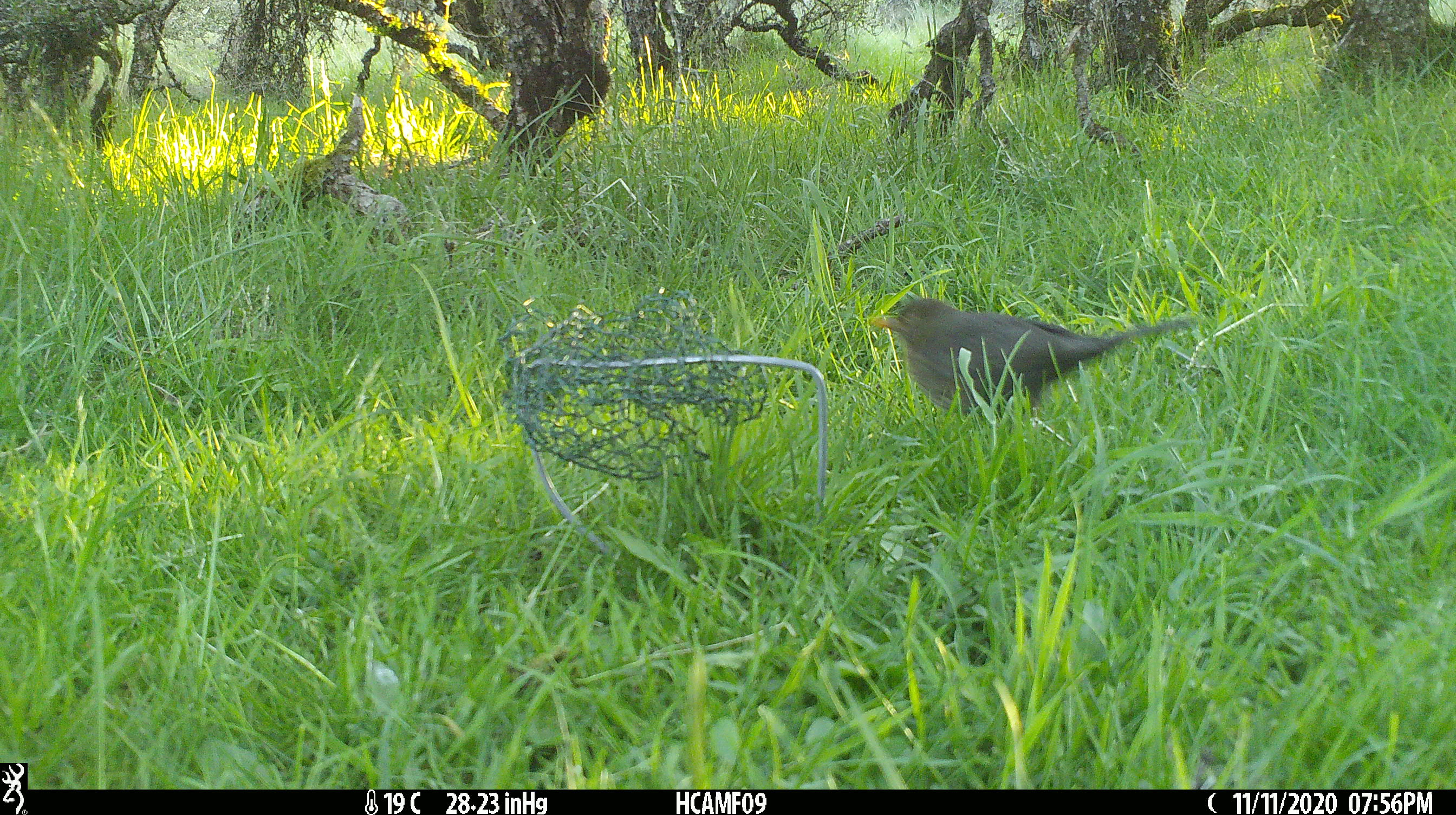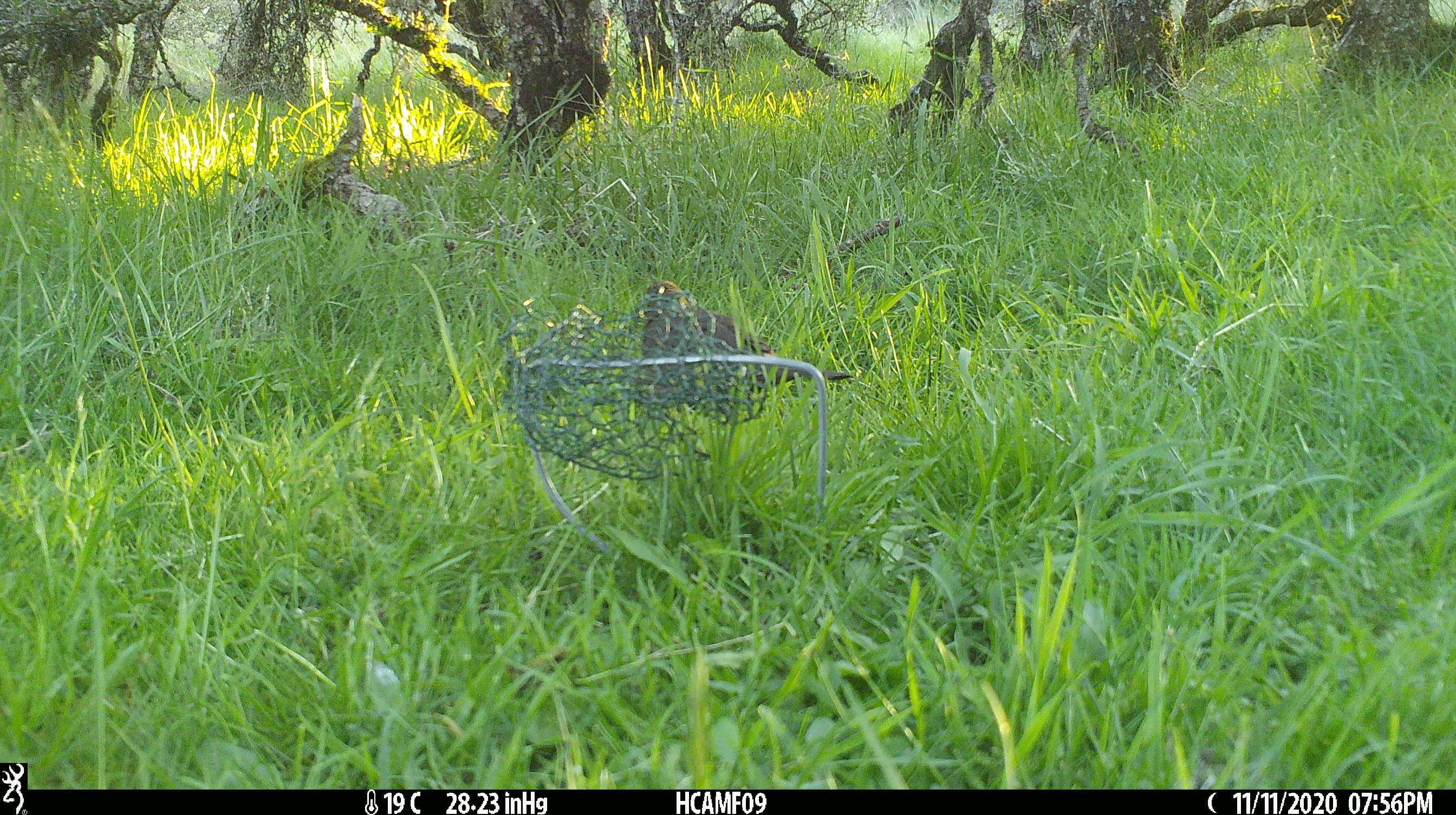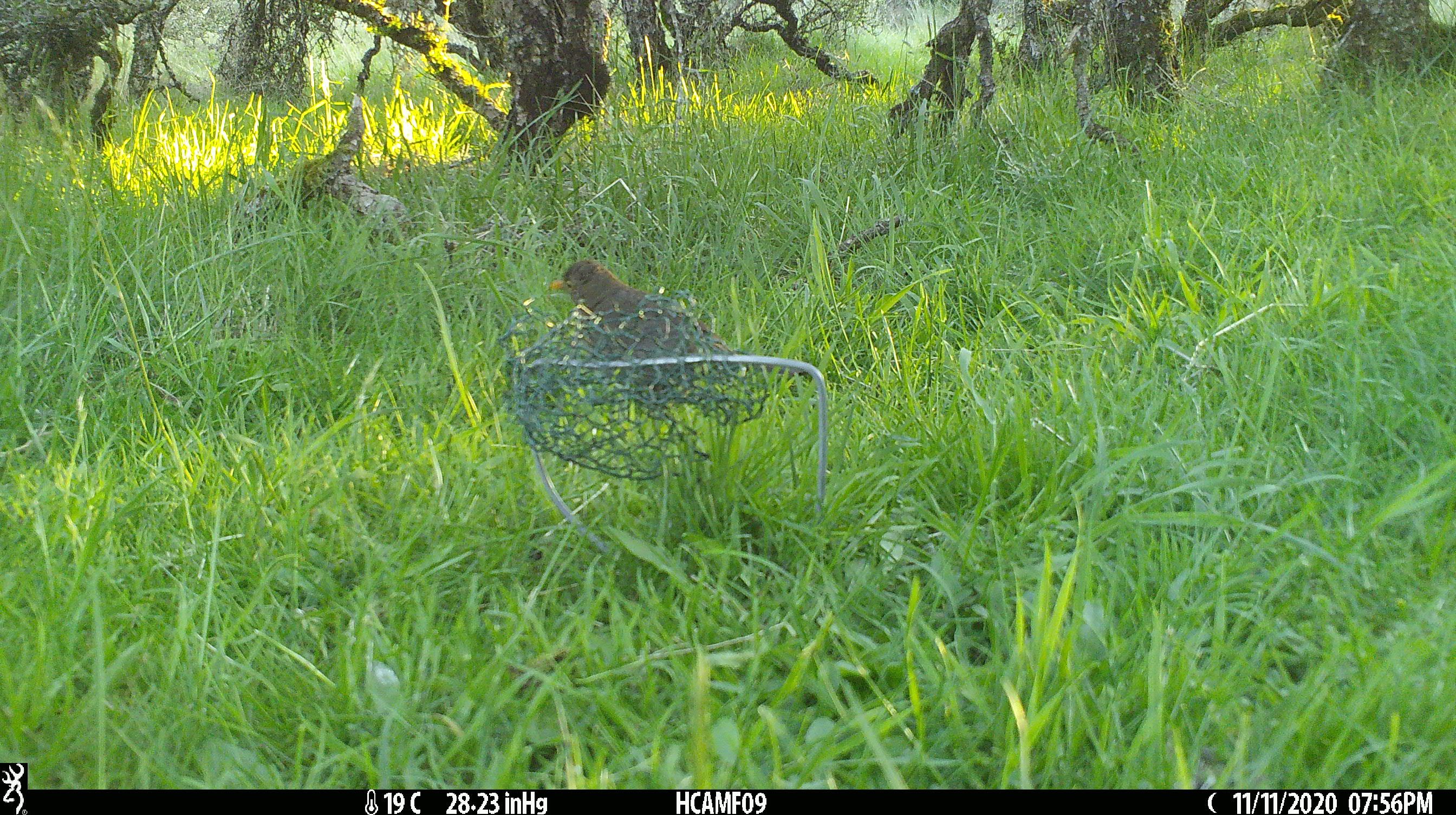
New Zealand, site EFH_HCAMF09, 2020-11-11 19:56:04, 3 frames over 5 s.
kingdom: Animalia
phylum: Chordata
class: Aves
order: Passeriformes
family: Turdidae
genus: Turdus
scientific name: Turdus merula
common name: eurasian blackbird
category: blackbird